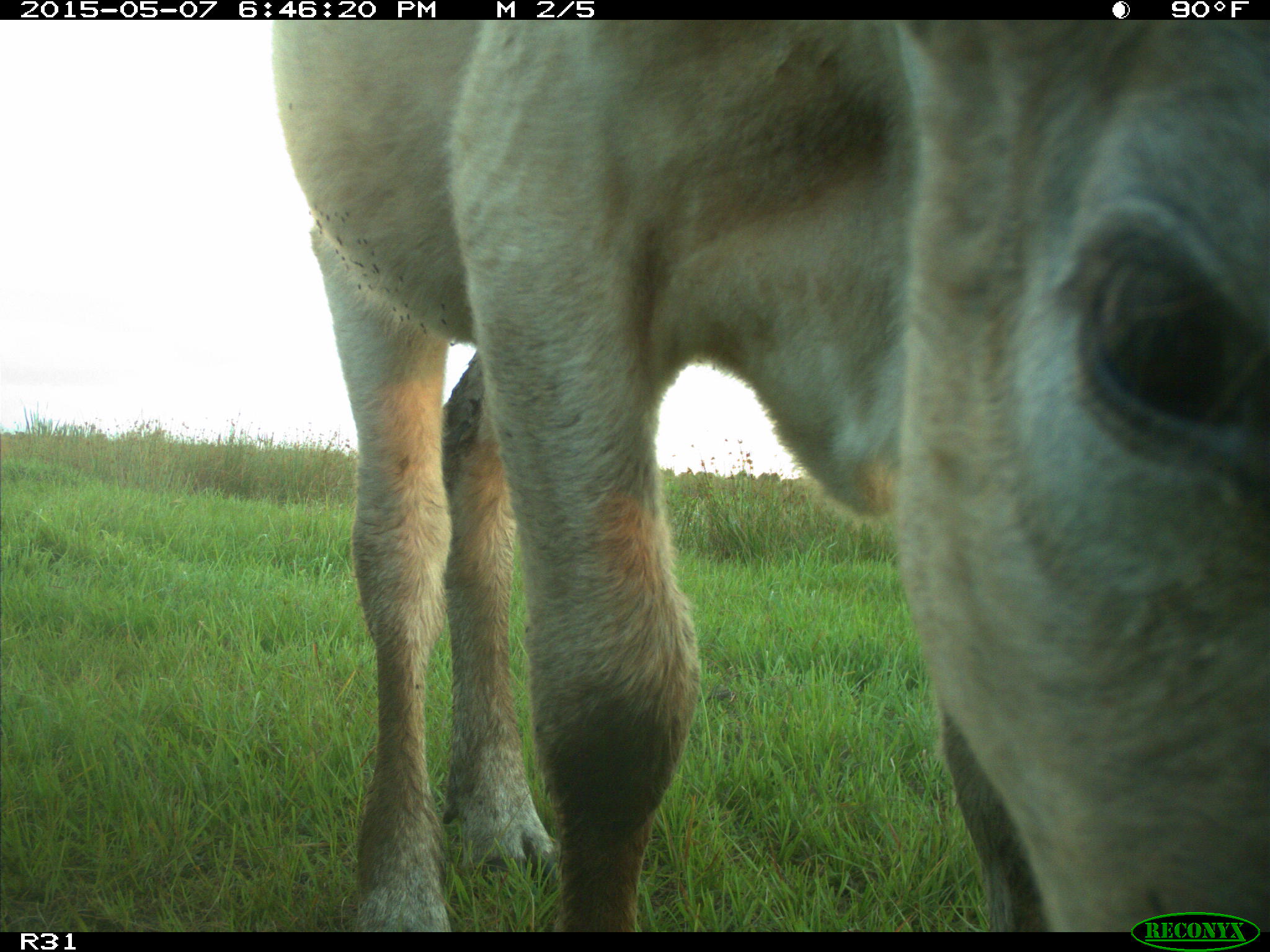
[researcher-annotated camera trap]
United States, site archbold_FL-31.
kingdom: Animalia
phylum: Chordata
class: Mammalia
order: Artiodactyla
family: Bovidae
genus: Bos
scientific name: Bos taurus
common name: domestic cow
Bos taurus (domestic cow).